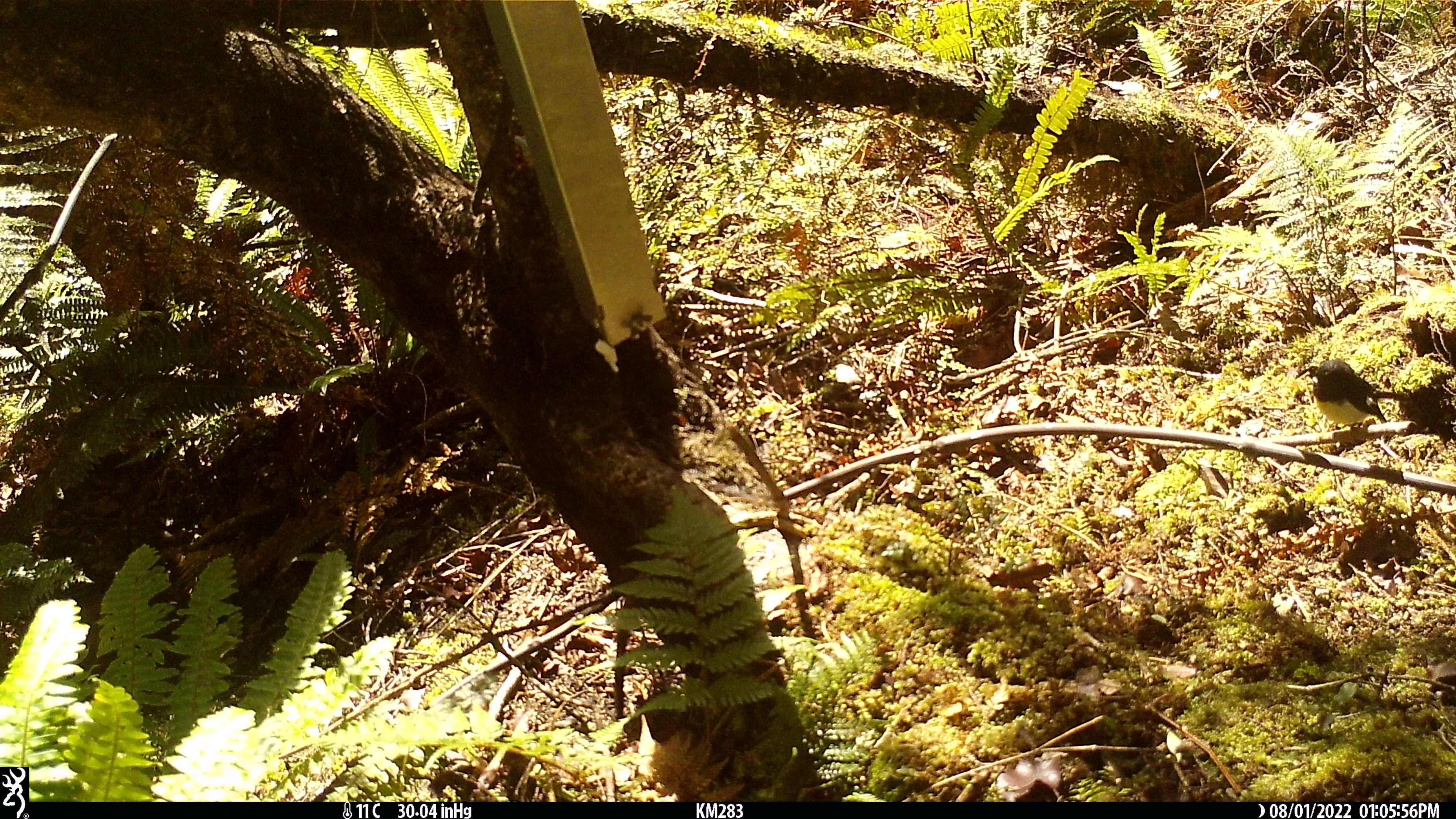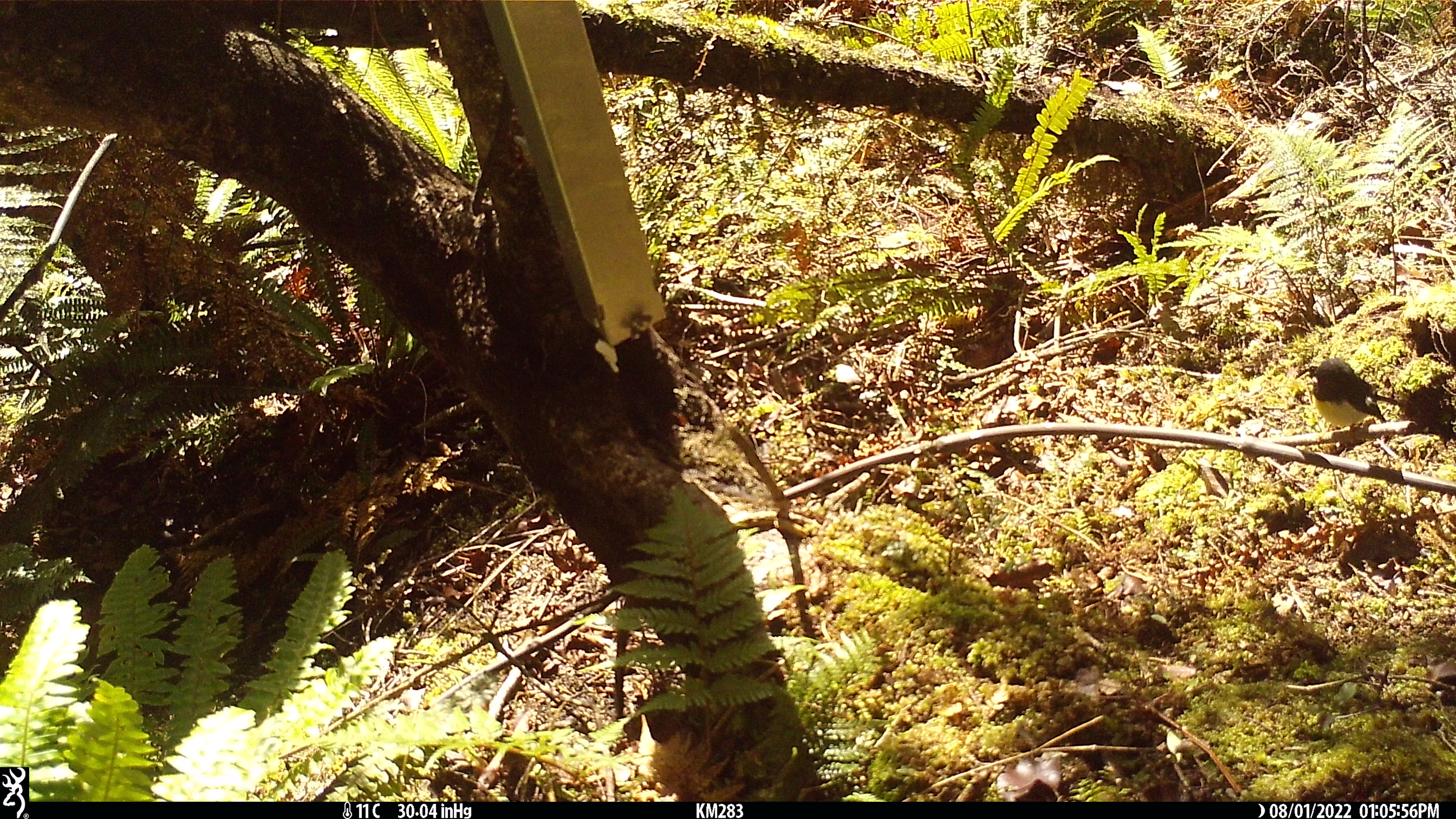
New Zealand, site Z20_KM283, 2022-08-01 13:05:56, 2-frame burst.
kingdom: Animalia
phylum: Chordata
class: Aves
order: Passeriformes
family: Petroicidae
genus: Petroica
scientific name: Petroica macrocephala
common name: tomtit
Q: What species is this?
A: Tomtit (Petroica macrocephala).